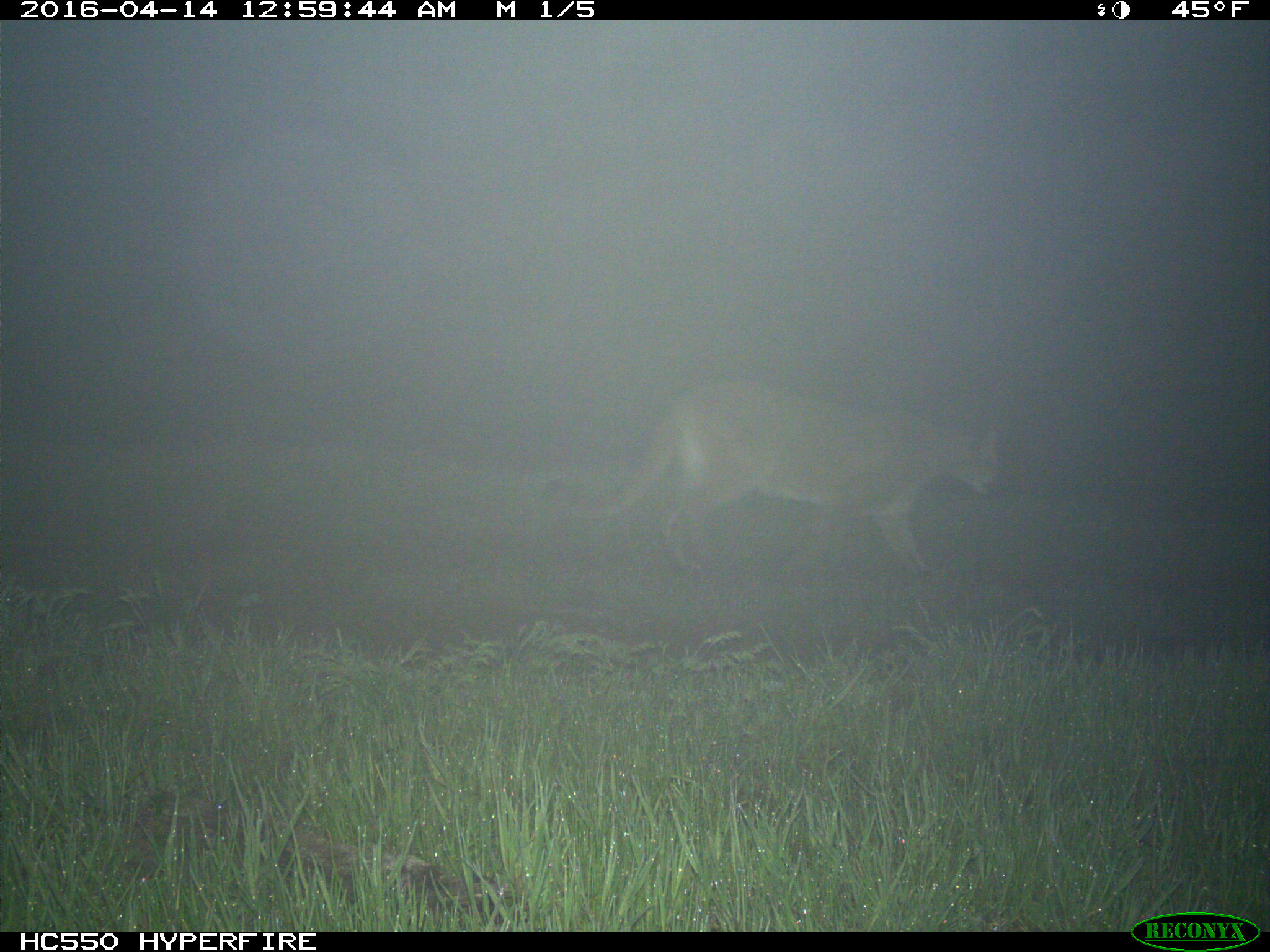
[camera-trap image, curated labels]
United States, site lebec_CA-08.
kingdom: Animalia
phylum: Chordata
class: Mammalia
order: Carnivora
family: Felidae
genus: Puma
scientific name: Puma concolor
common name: mountain lion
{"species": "Puma concolor (mountain lion)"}